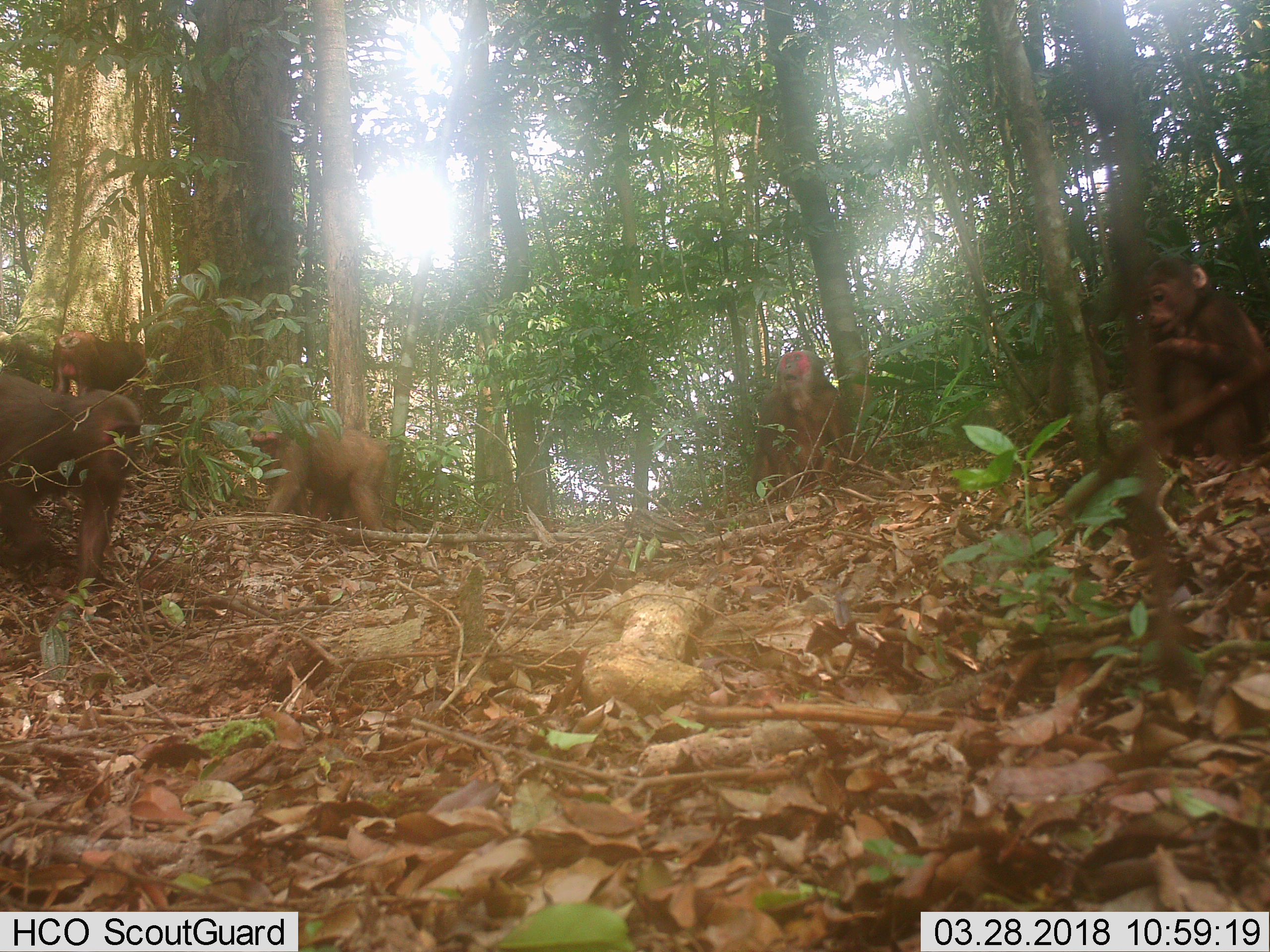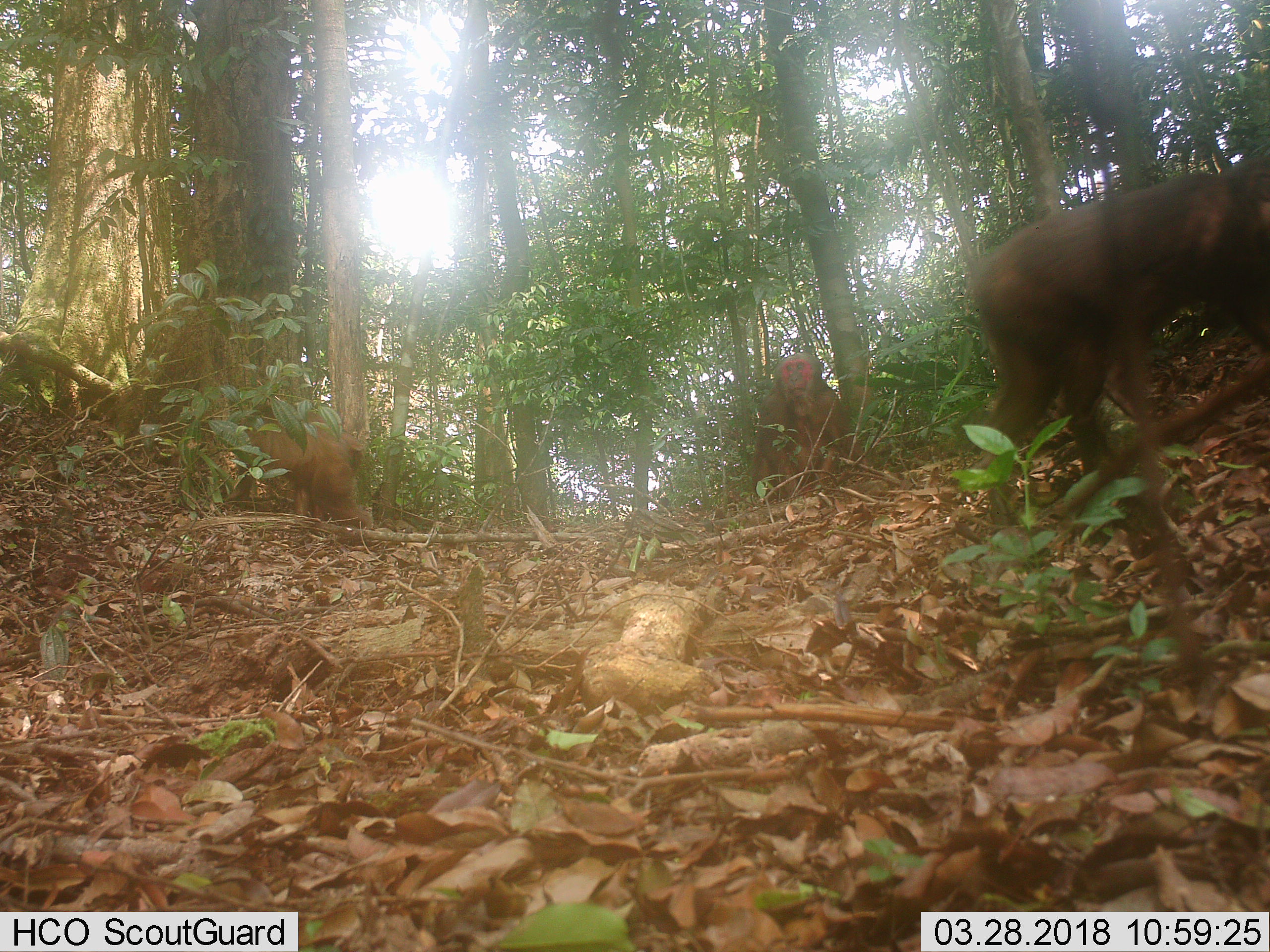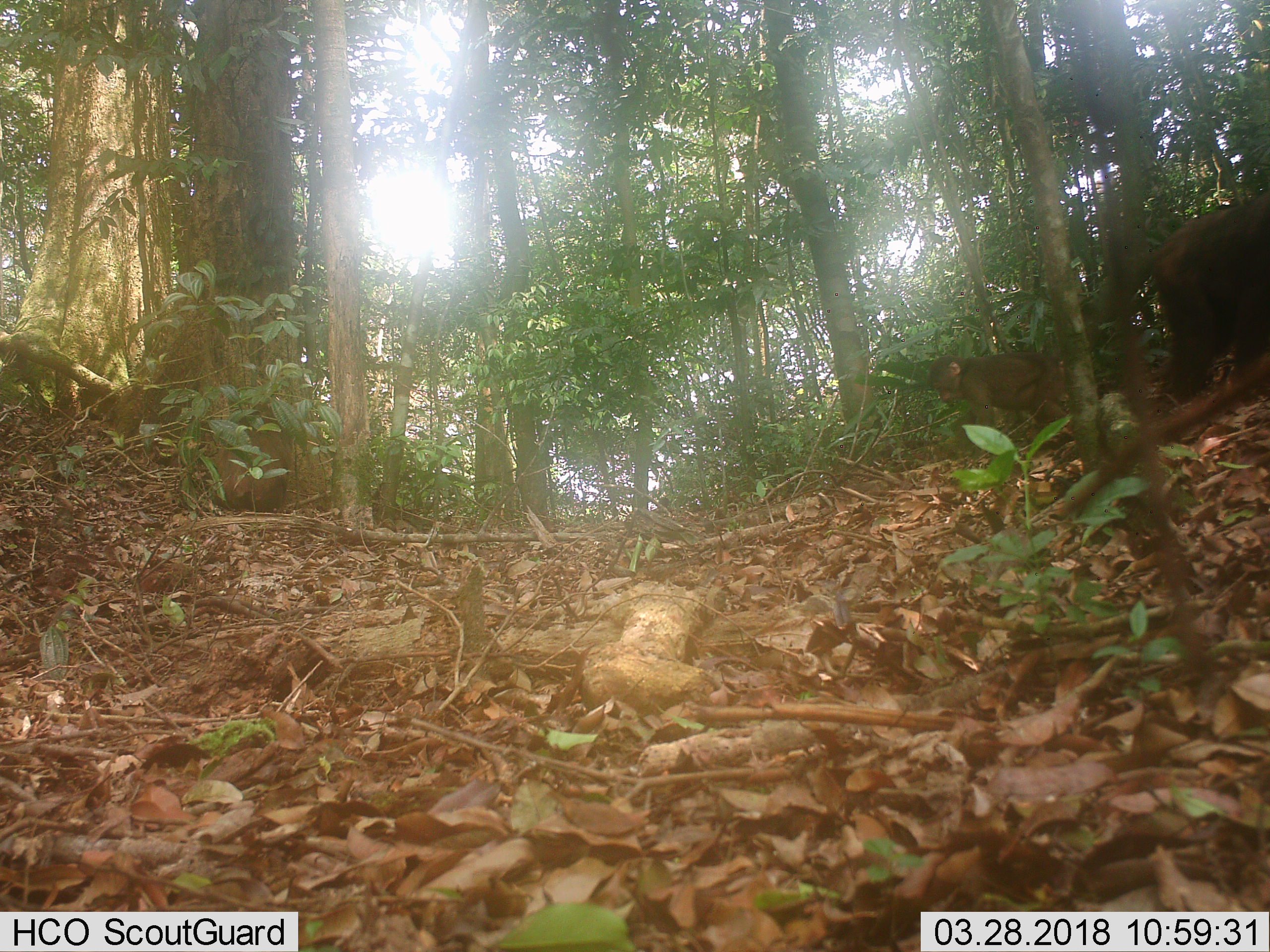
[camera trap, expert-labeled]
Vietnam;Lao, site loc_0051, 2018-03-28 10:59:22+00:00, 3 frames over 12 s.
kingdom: Animalia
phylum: Chordata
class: Mammalia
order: Primates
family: Cercopithecidae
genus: Macaca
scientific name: Macaca arctoides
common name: stump-tailed macaque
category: stump tailed macaque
Stump tailed macaque (stump-tailed macaque) (Macaca arctoides). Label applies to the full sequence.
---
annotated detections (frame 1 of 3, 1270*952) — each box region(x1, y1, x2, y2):
stump tailed macaque: region(1117, 255, 1270, 475); region(0, 374, 141, 593); region(751, 349, 868, 503); region(247, 408, 390, 531); region(1046, 304, 1111, 419); region(51, 330, 145, 393)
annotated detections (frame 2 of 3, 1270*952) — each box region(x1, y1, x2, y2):
stump tailed macaque: region(966, 155, 1270, 524); region(226, 406, 372, 528); region(752, 350, 867, 499)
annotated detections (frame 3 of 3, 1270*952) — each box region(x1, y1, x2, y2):
stump tailed macaque: region(1153, 191, 1270, 404); region(927, 349, 1067, 458); region(212, 403, 288, 514)